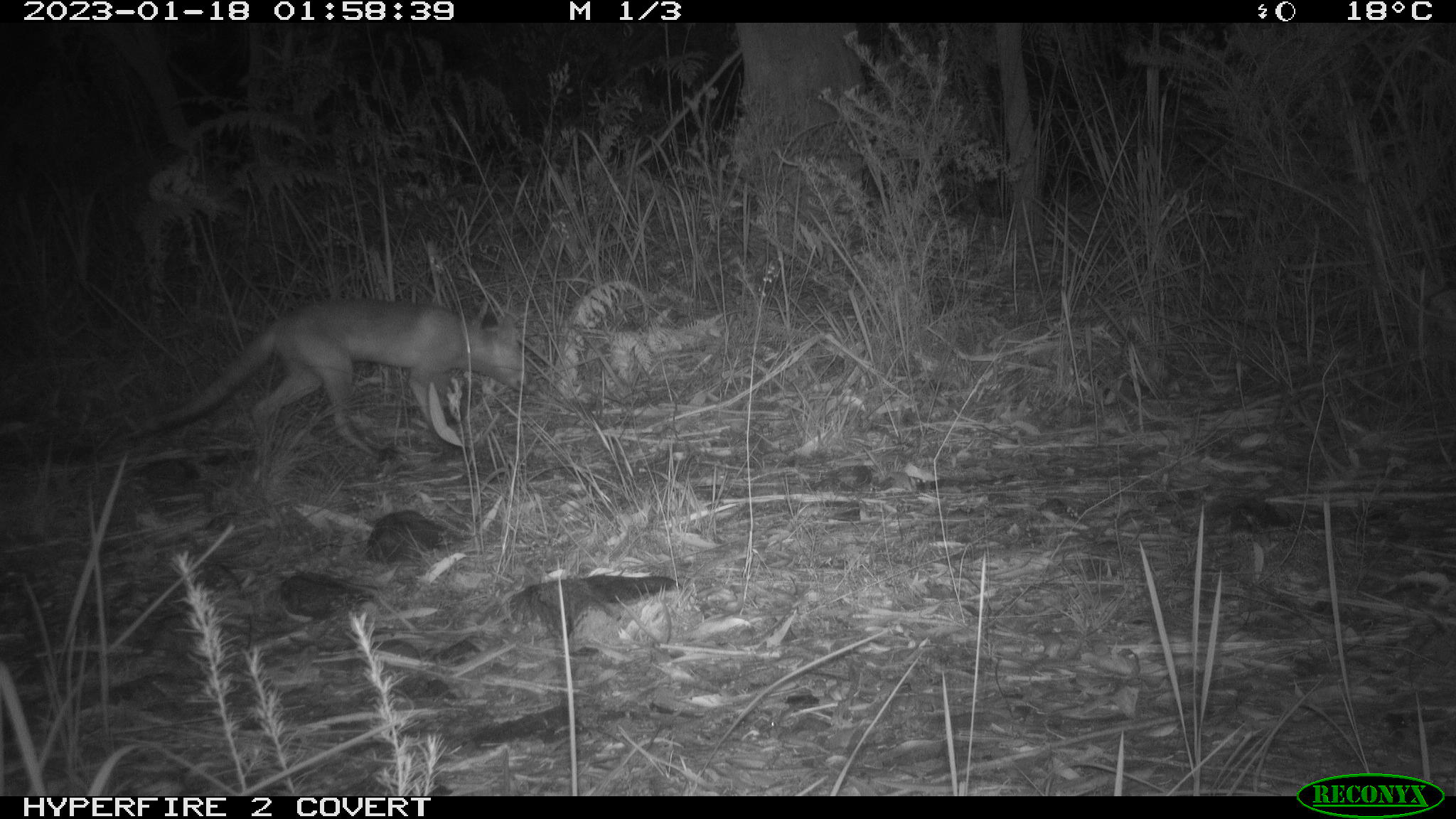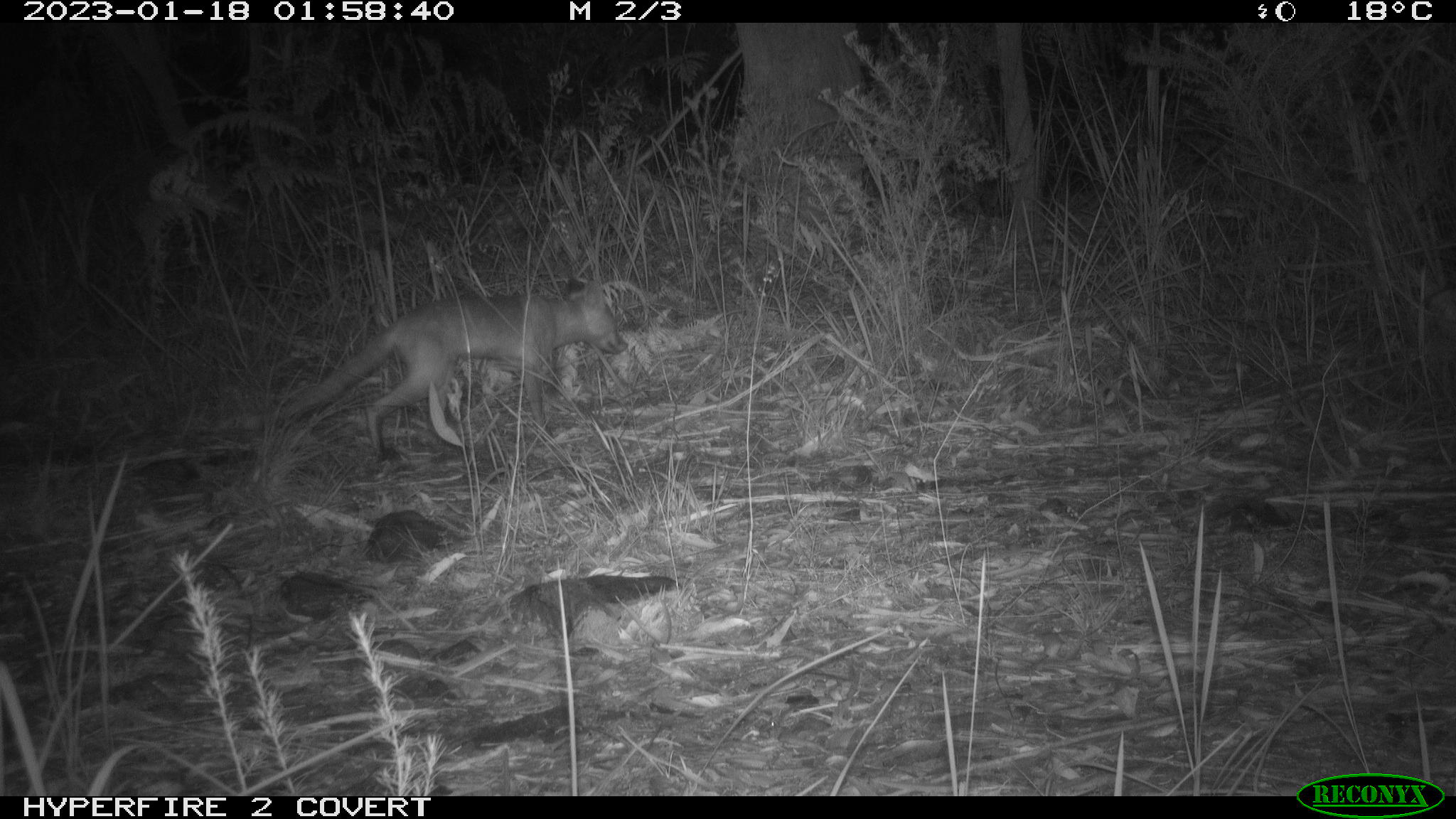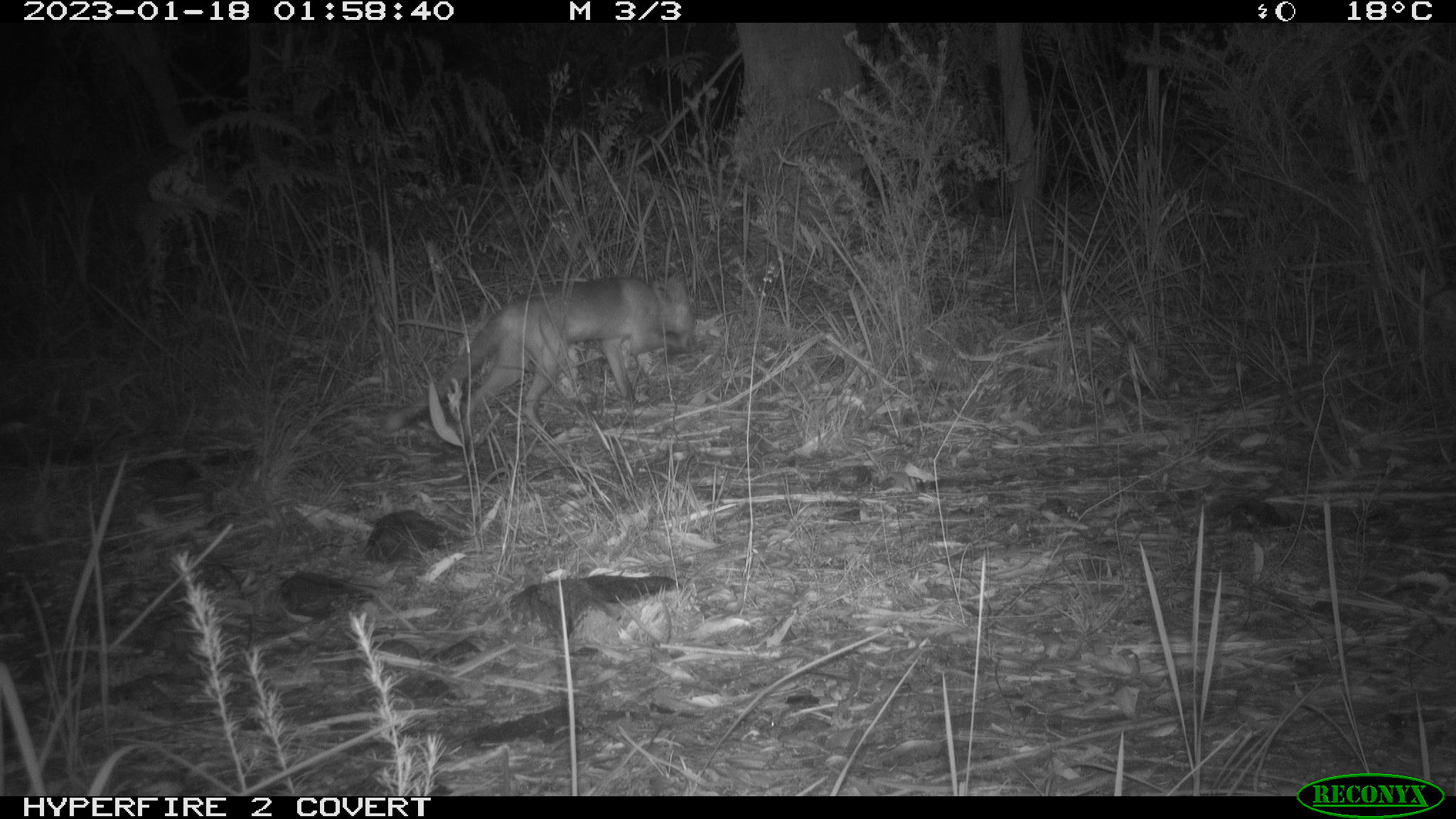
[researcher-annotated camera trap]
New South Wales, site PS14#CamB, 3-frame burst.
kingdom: Animalia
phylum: Chordata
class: Mammalia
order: Carnivora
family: Canidae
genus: Vulpes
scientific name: Vulpes vulpes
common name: red fox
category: fox